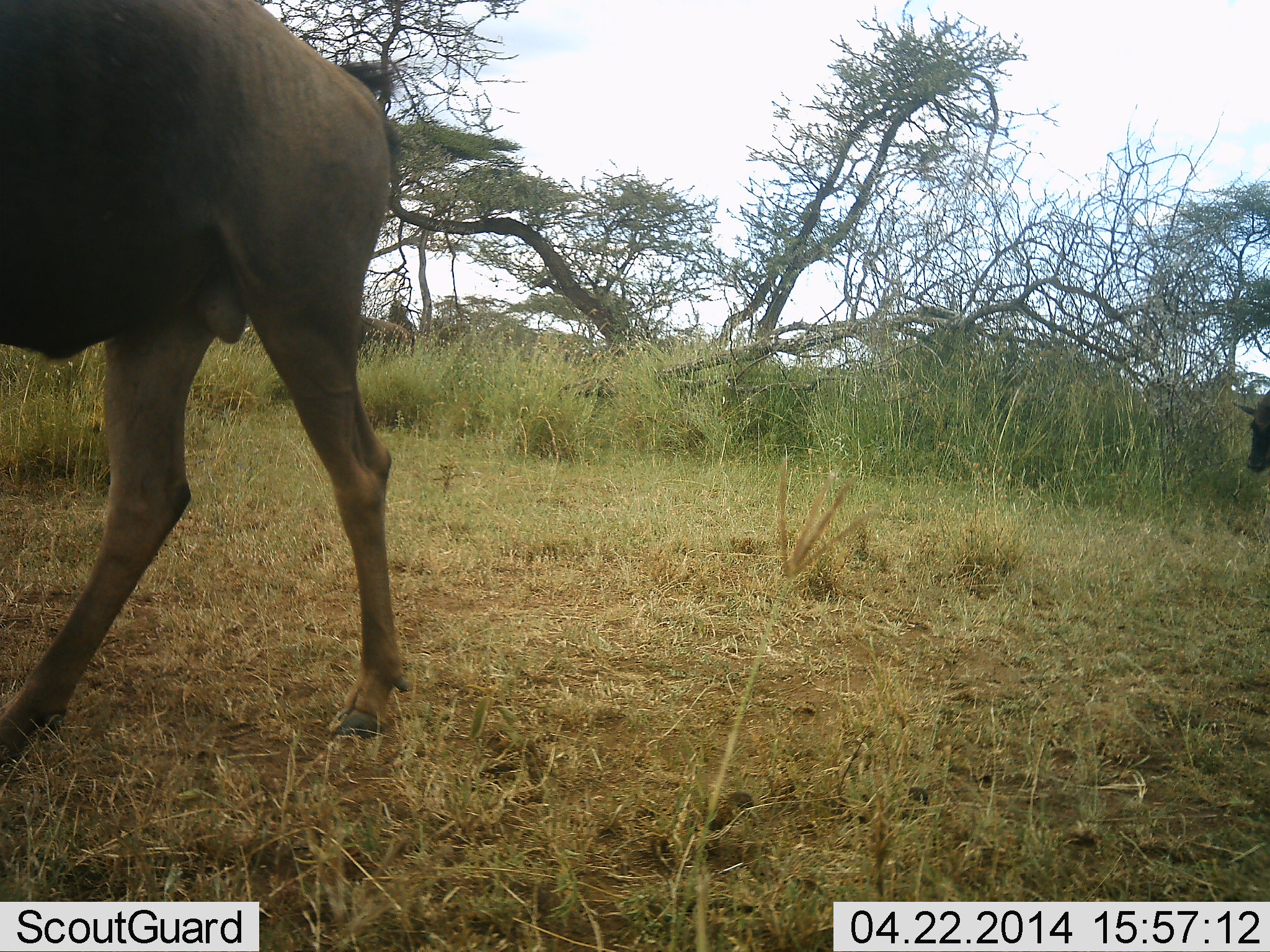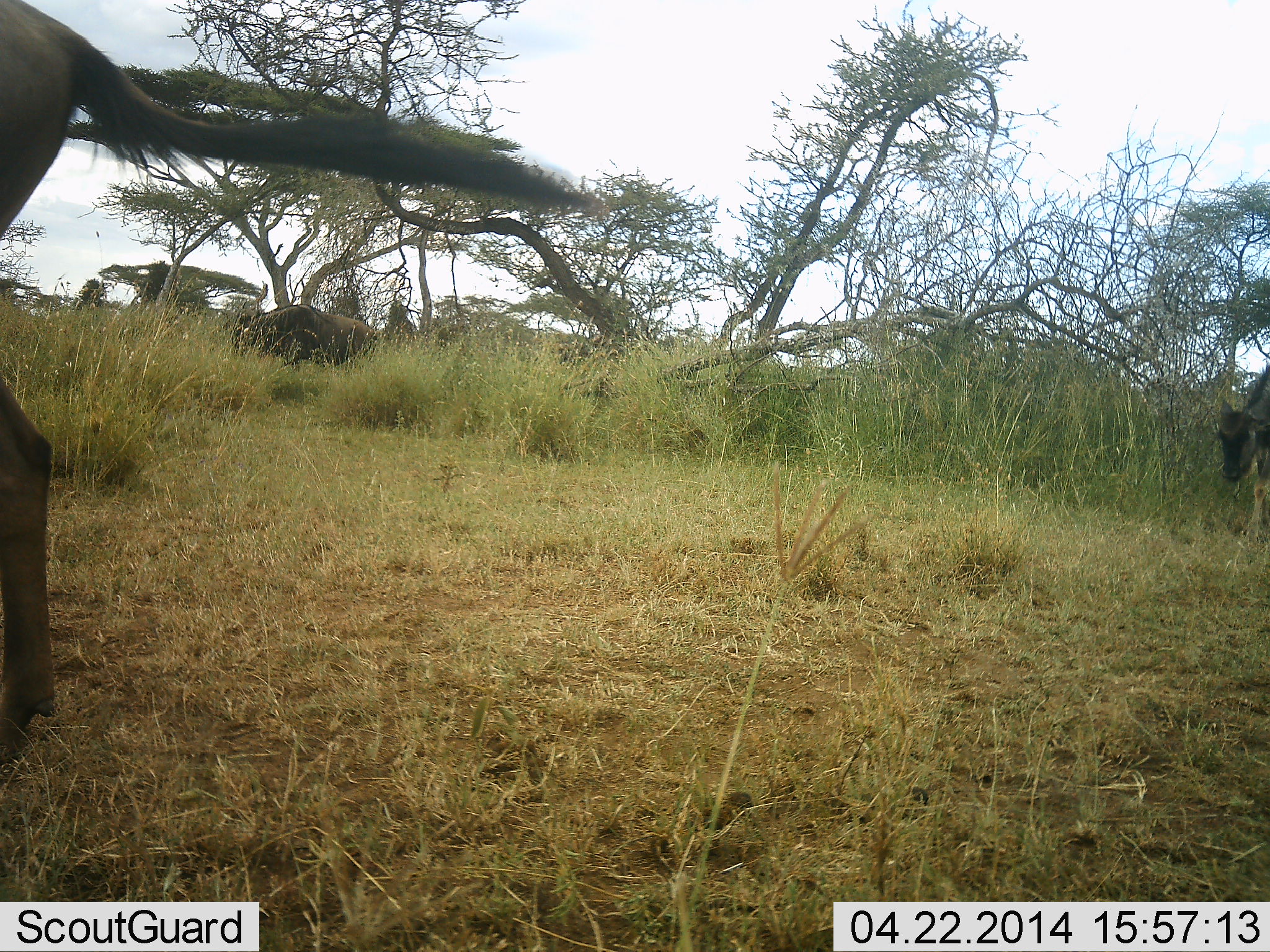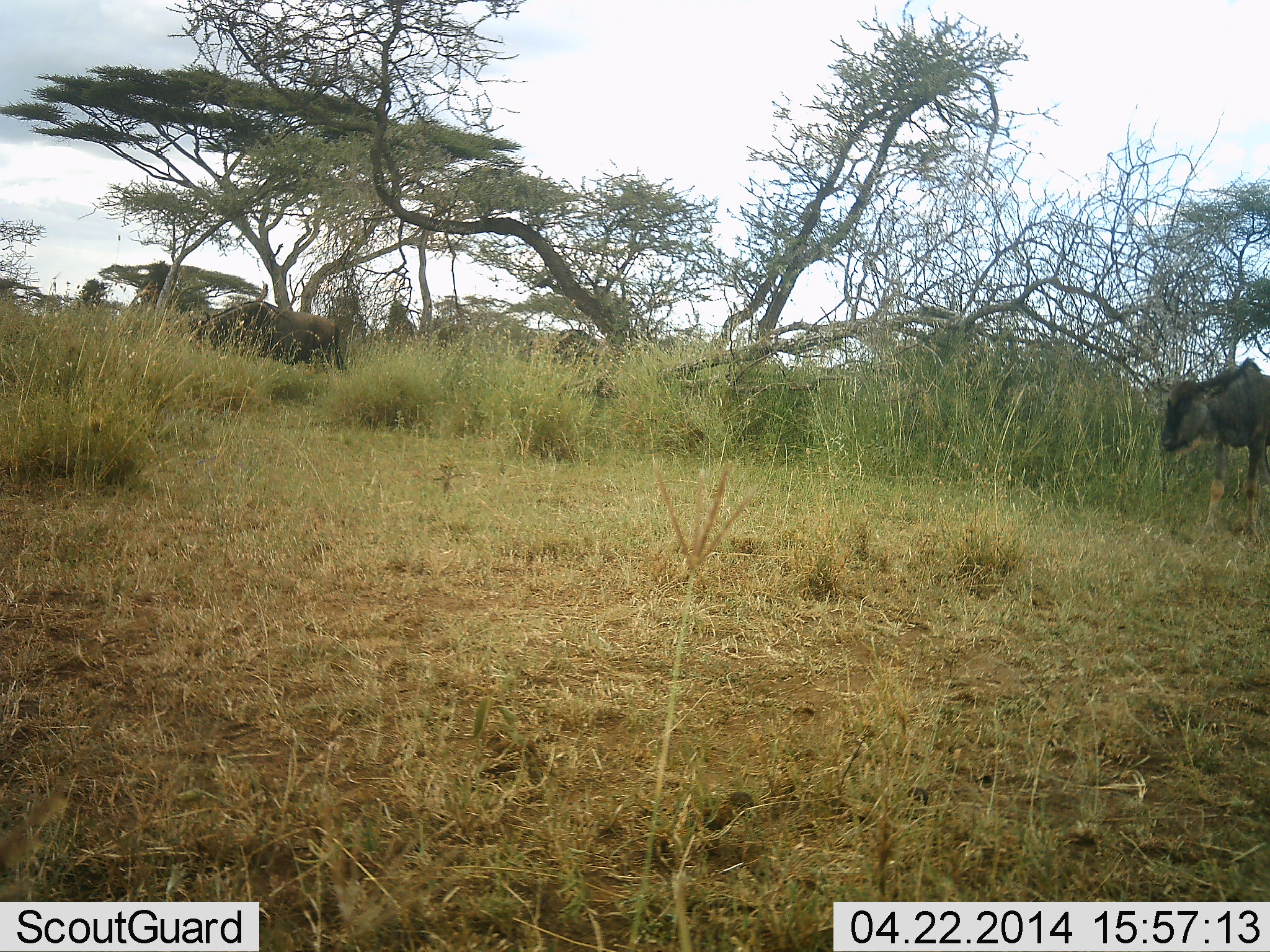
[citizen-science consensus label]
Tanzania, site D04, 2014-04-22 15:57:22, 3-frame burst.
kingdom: Animalia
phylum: Chordata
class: Mammalia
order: Artiodactyla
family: Bovidae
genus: Connochaetes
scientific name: Connochaetes taurinus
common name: blue wildebeest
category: wildebeest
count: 4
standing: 0%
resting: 0%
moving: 100%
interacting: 0%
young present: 0%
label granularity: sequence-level